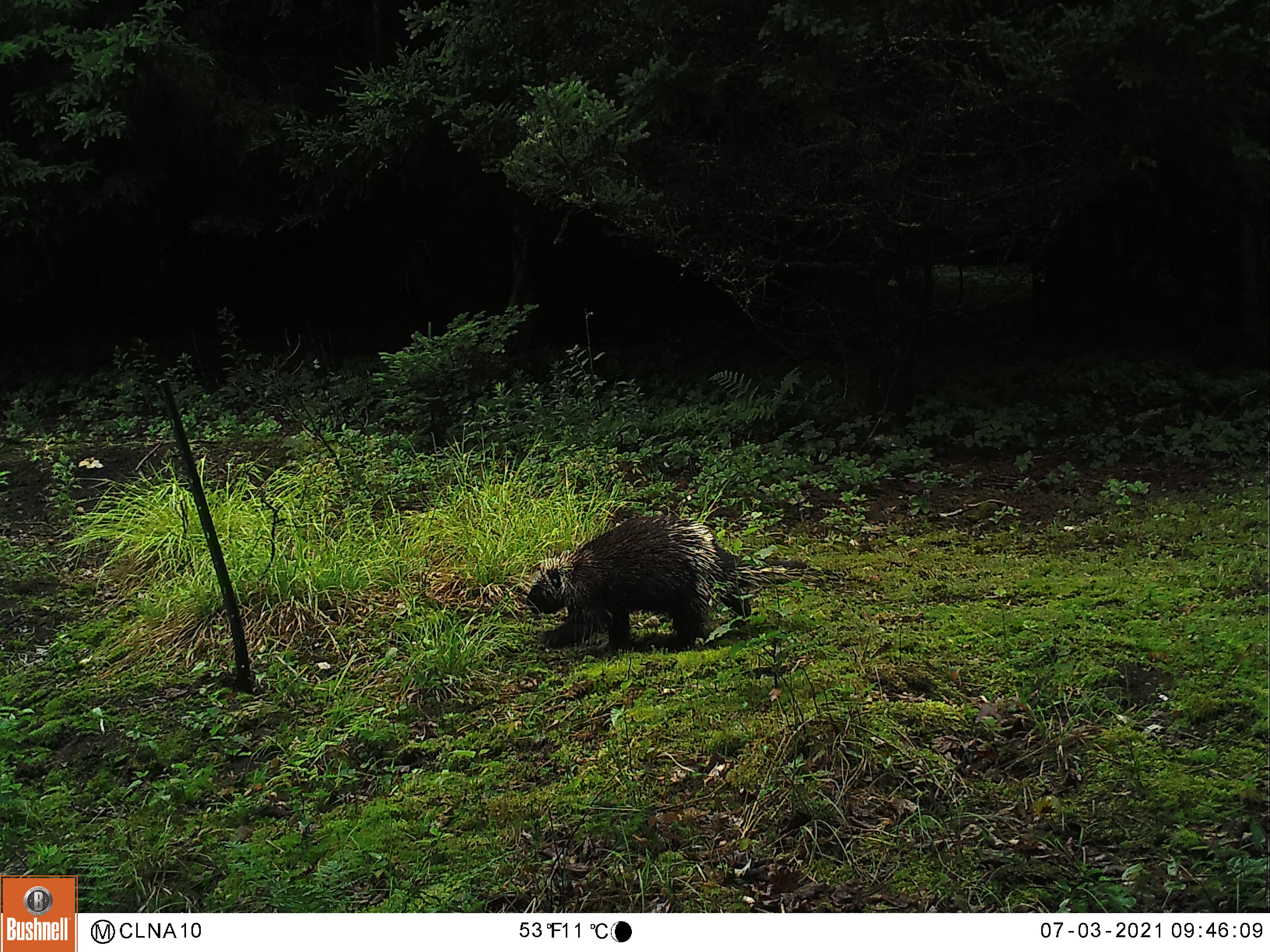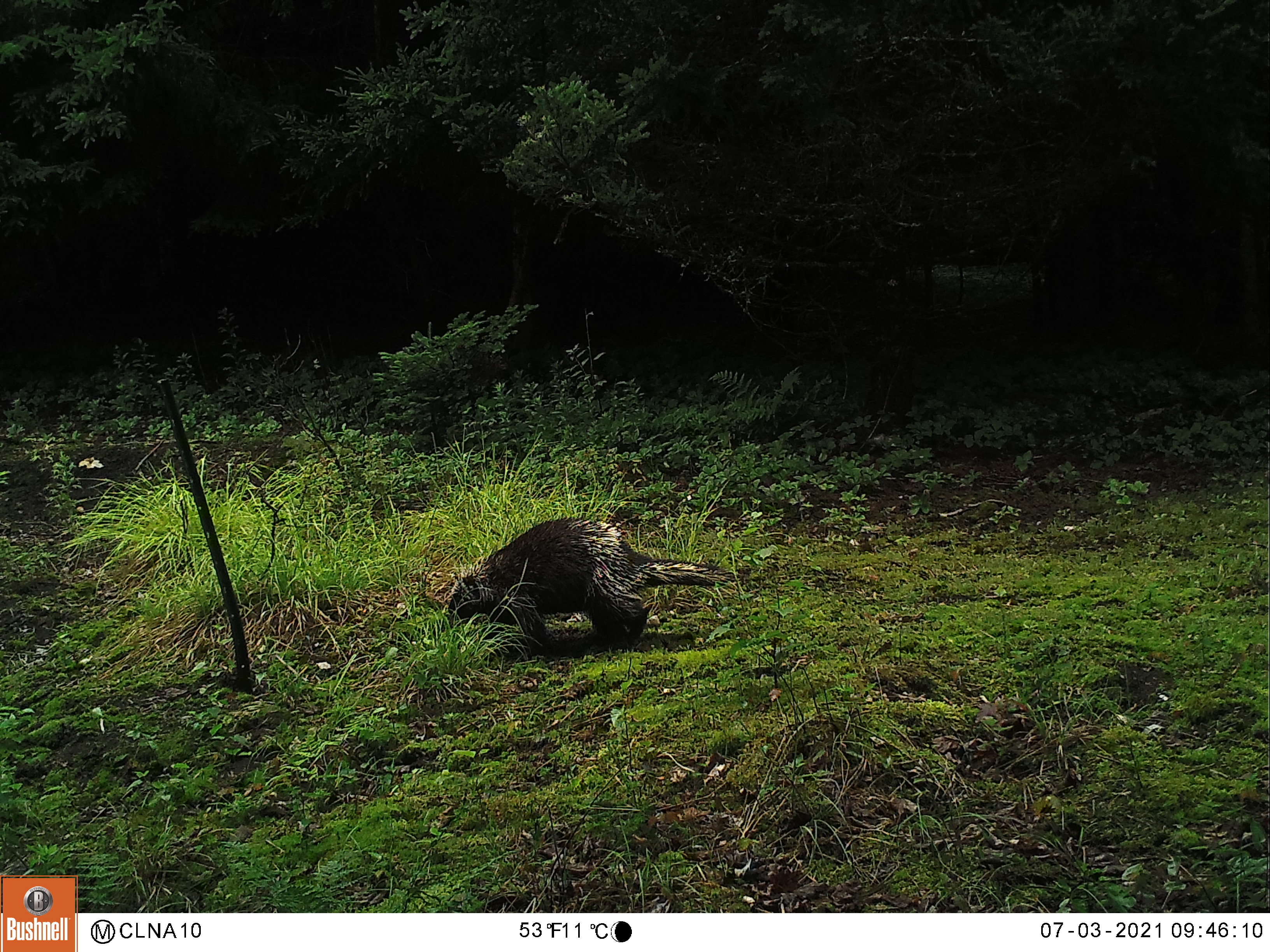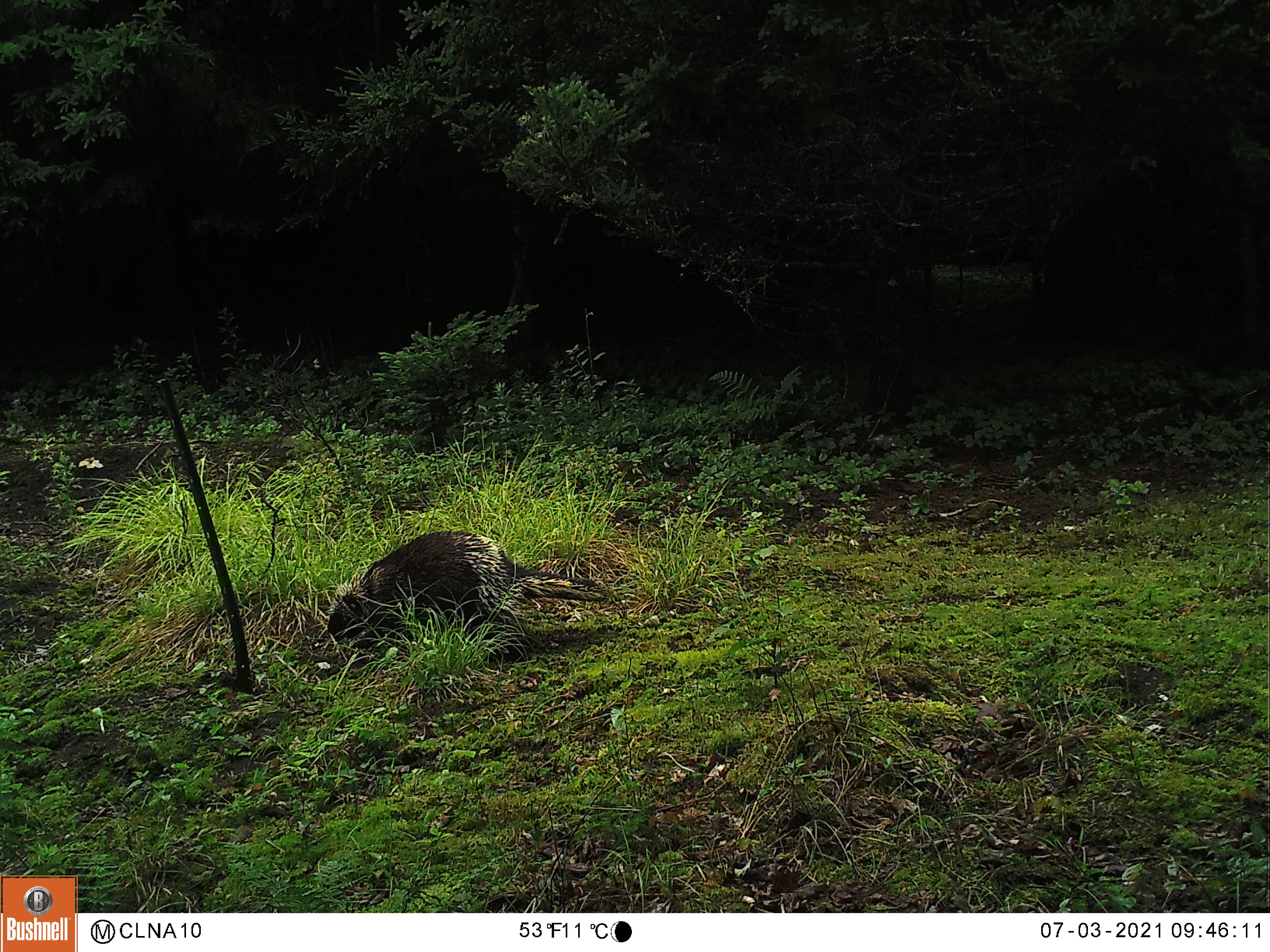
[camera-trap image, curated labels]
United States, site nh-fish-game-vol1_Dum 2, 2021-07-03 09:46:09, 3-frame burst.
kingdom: Animalia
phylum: Chordata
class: Mammalia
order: Rodentia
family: Erethizontidae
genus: Erethizon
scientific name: Erethizon dorsatum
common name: porcupine